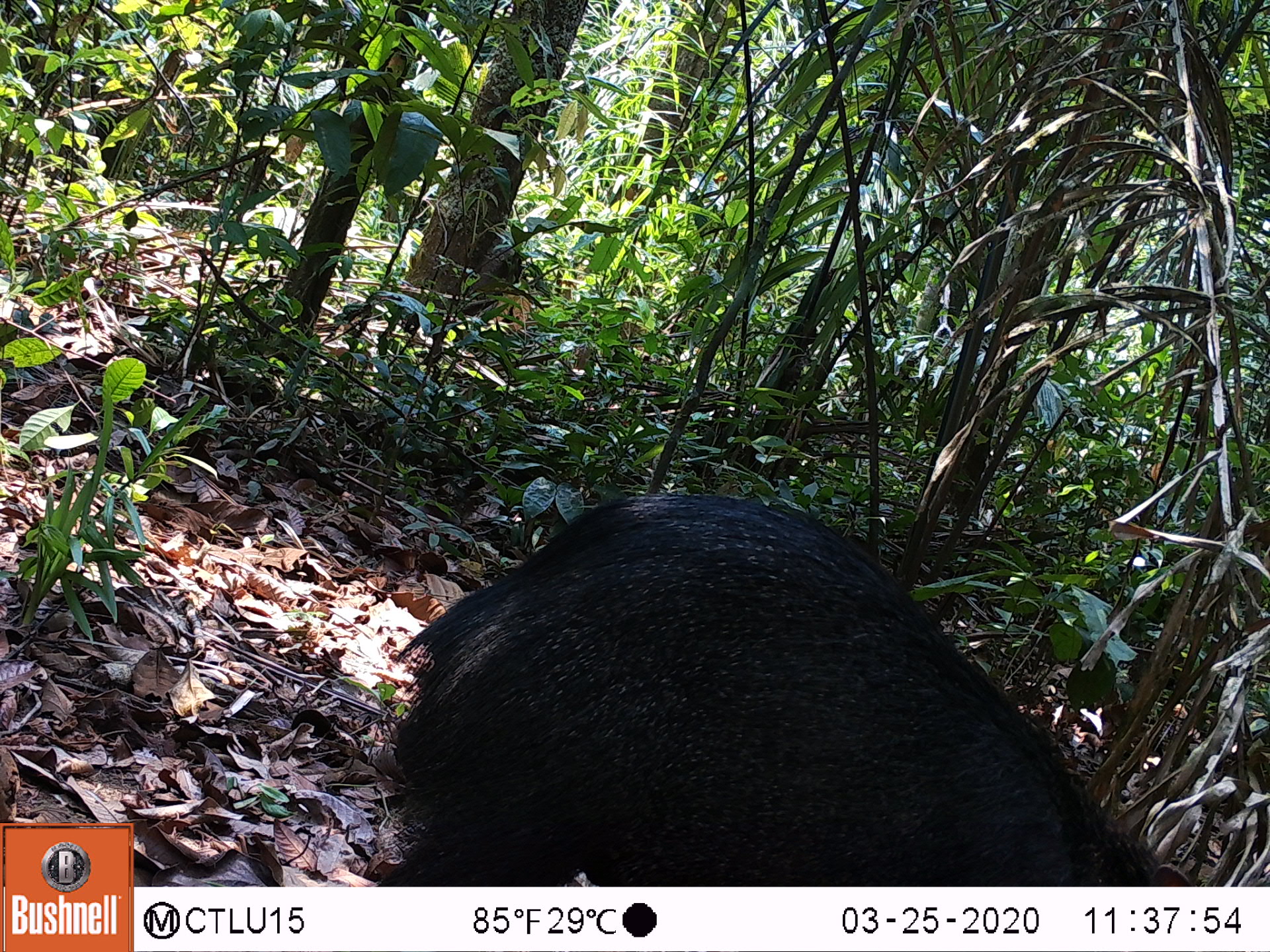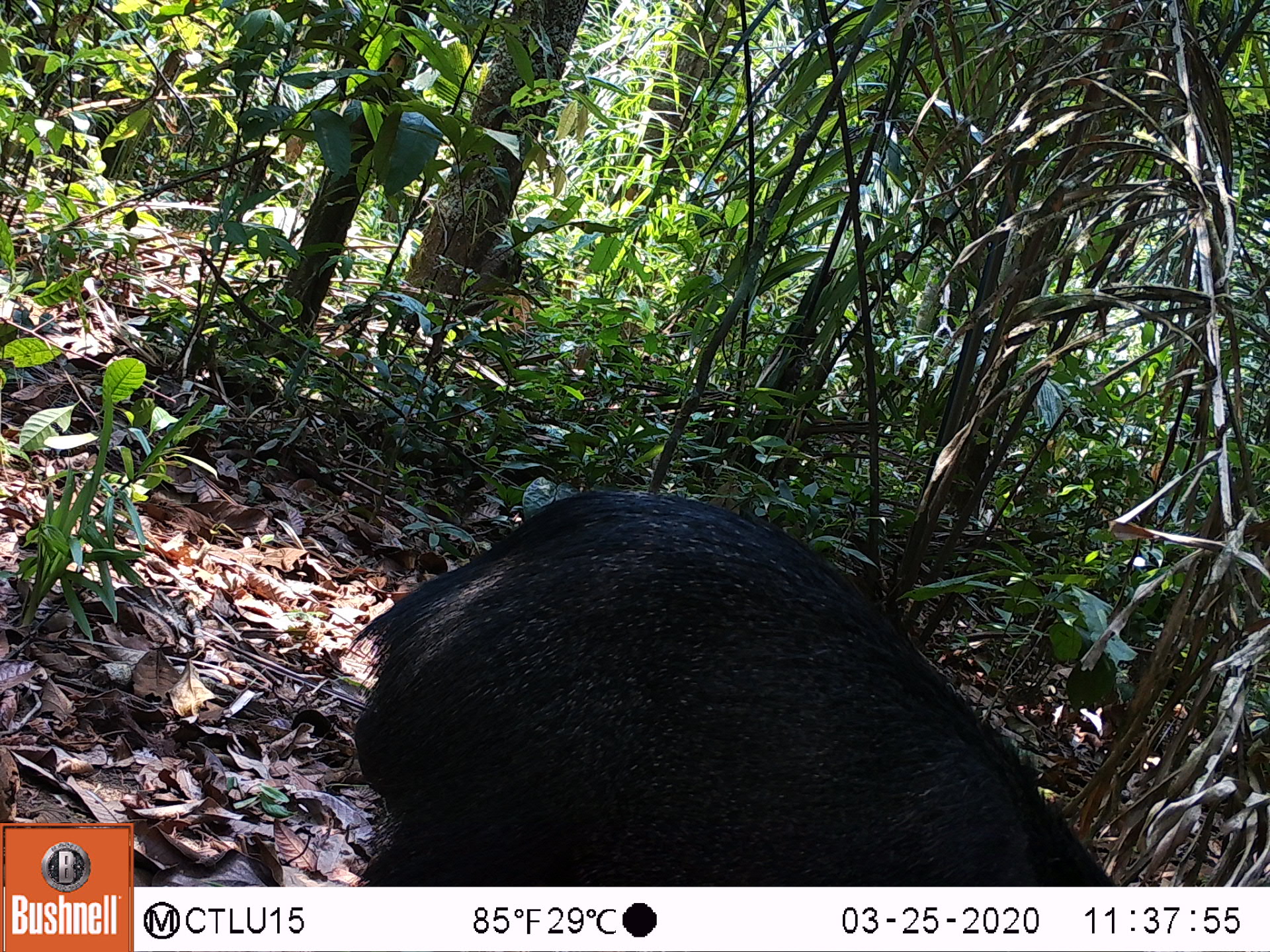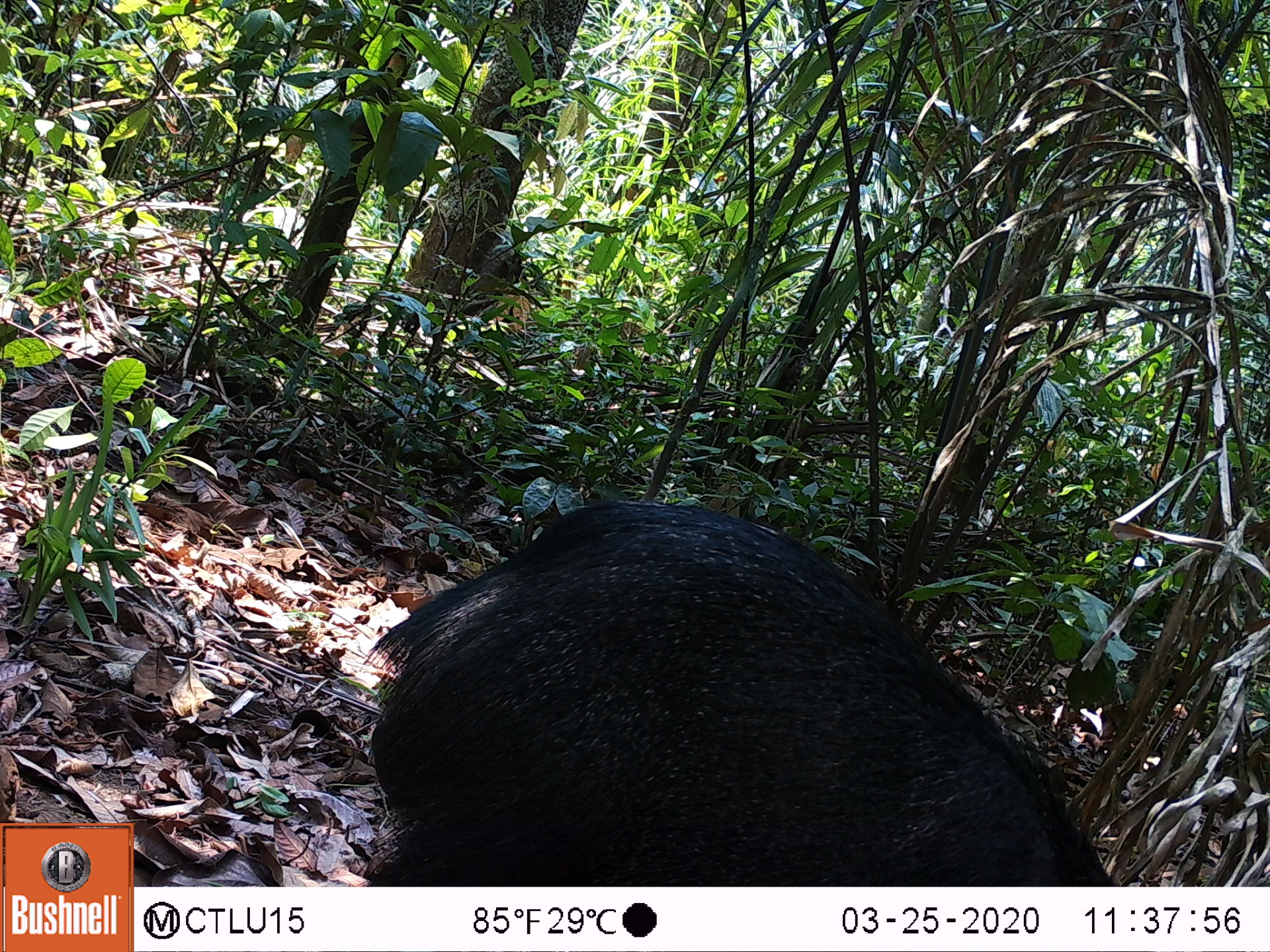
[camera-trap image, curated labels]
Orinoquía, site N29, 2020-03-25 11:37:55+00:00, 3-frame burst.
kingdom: Animalia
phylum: Chordata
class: Mammalia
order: Artiodactyla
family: Tayassuidae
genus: Pecari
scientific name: Pecari tajacu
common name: collared peccary